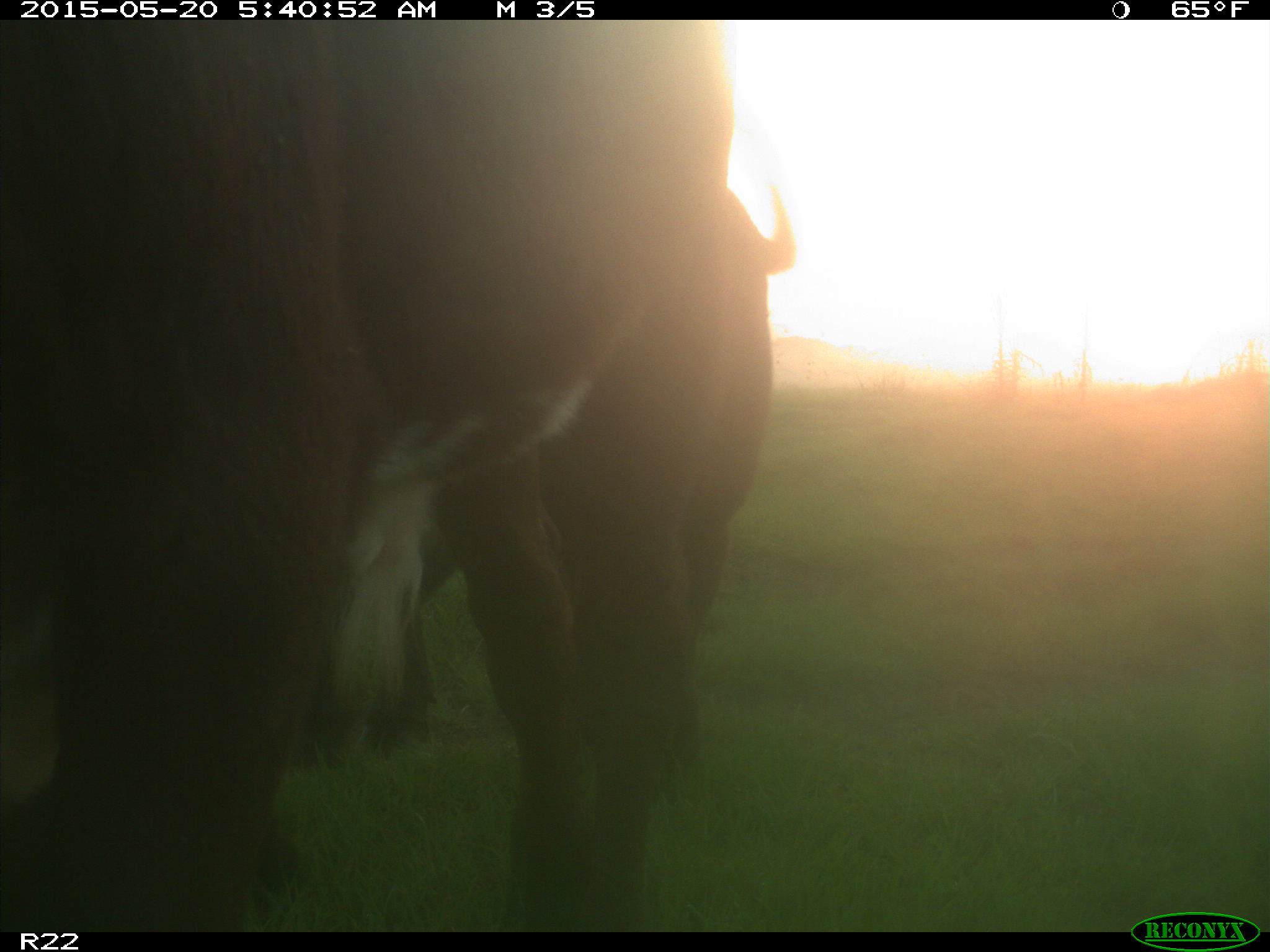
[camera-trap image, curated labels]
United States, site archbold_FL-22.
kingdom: Animalia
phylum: Chordata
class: Mammalia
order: Artiodactyla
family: Bovidae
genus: Bos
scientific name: Bos taurus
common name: domestic cow